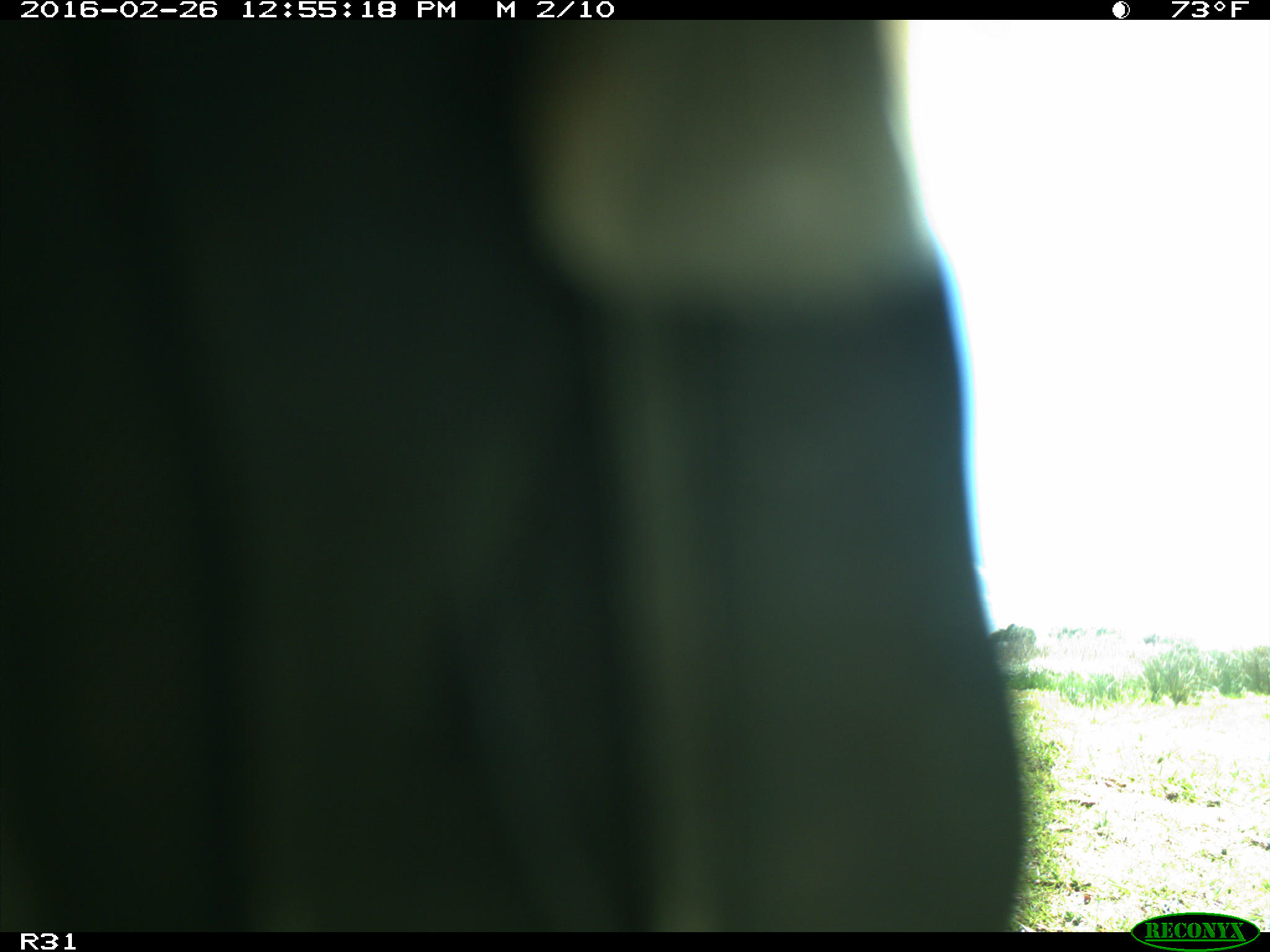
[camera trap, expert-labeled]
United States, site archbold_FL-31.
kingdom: Animalia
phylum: Chordata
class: Aves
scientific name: Aves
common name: birds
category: unidentified bird